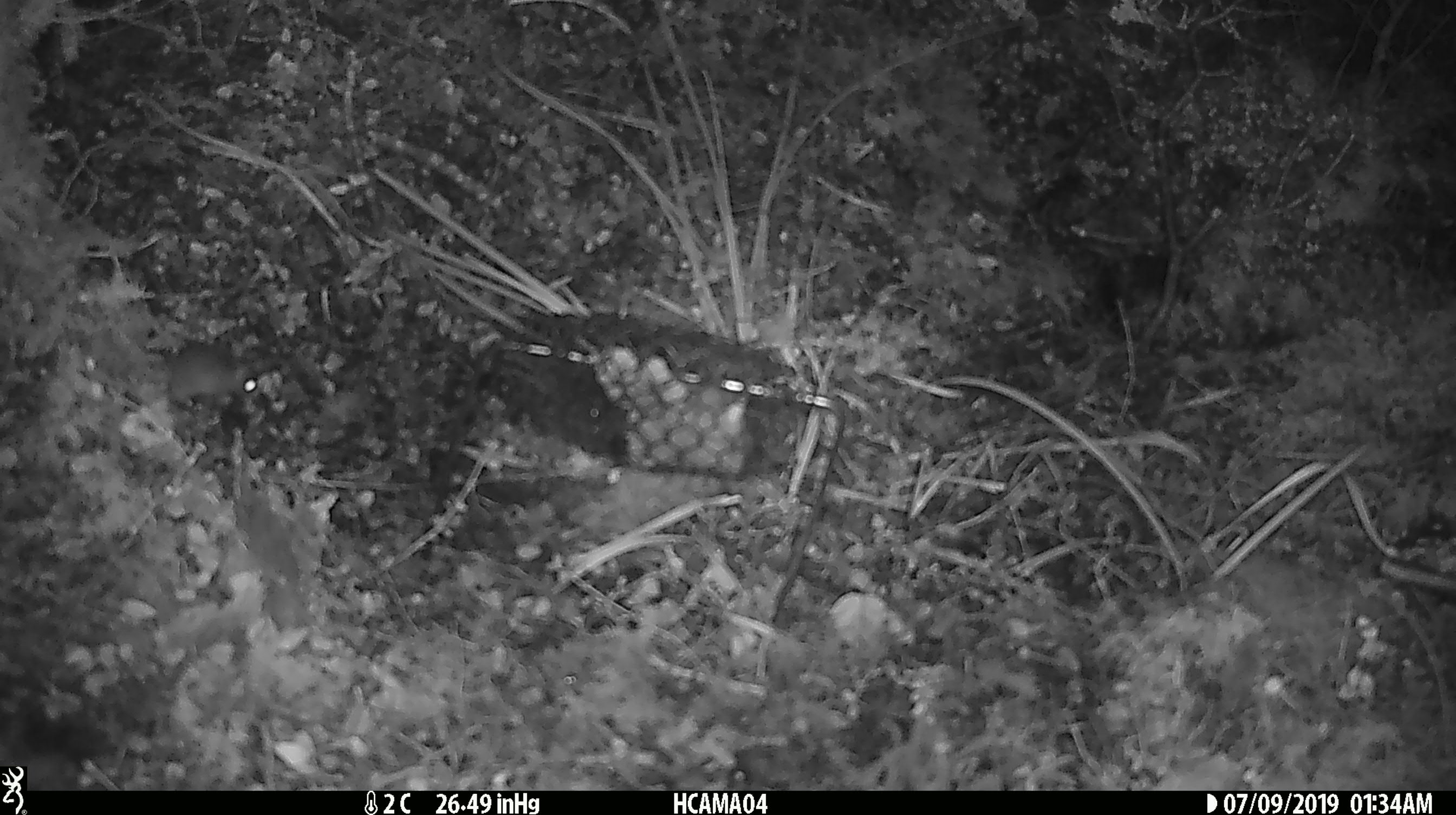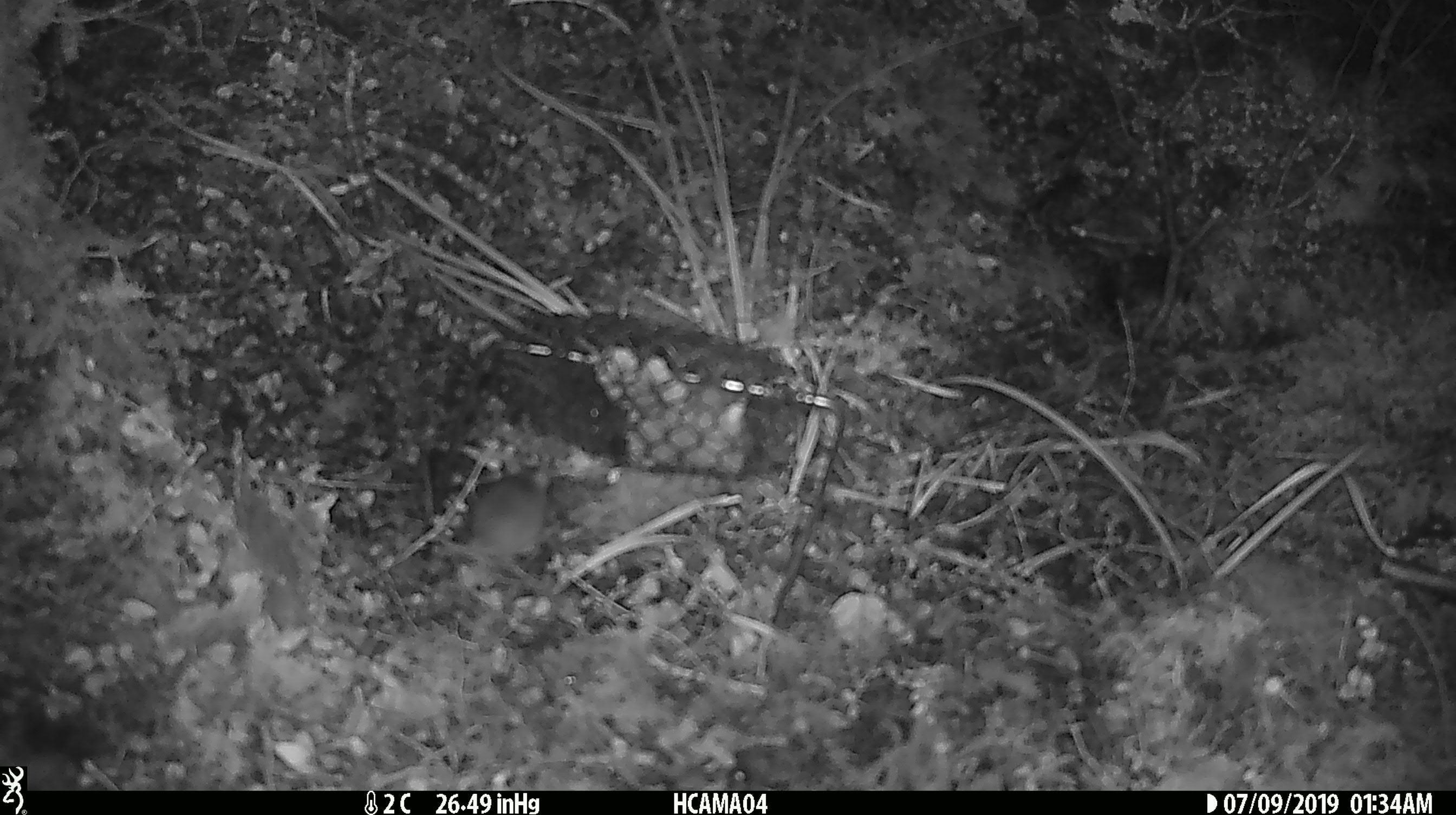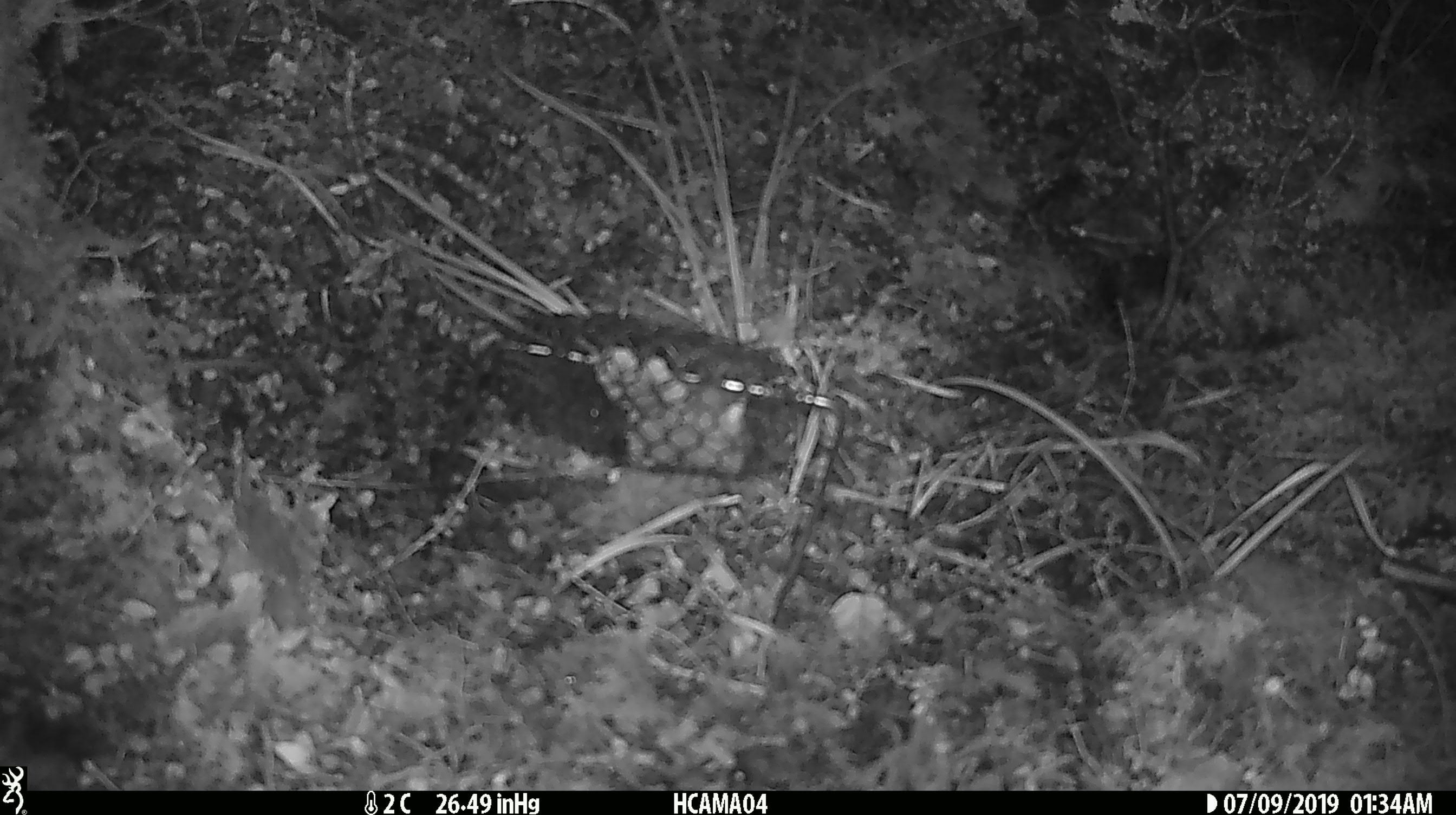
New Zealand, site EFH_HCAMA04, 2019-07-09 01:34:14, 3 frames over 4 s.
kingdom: Animalia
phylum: Chordata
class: Mammalia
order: Rodentia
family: Muridae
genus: Mus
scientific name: Mus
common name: mouse